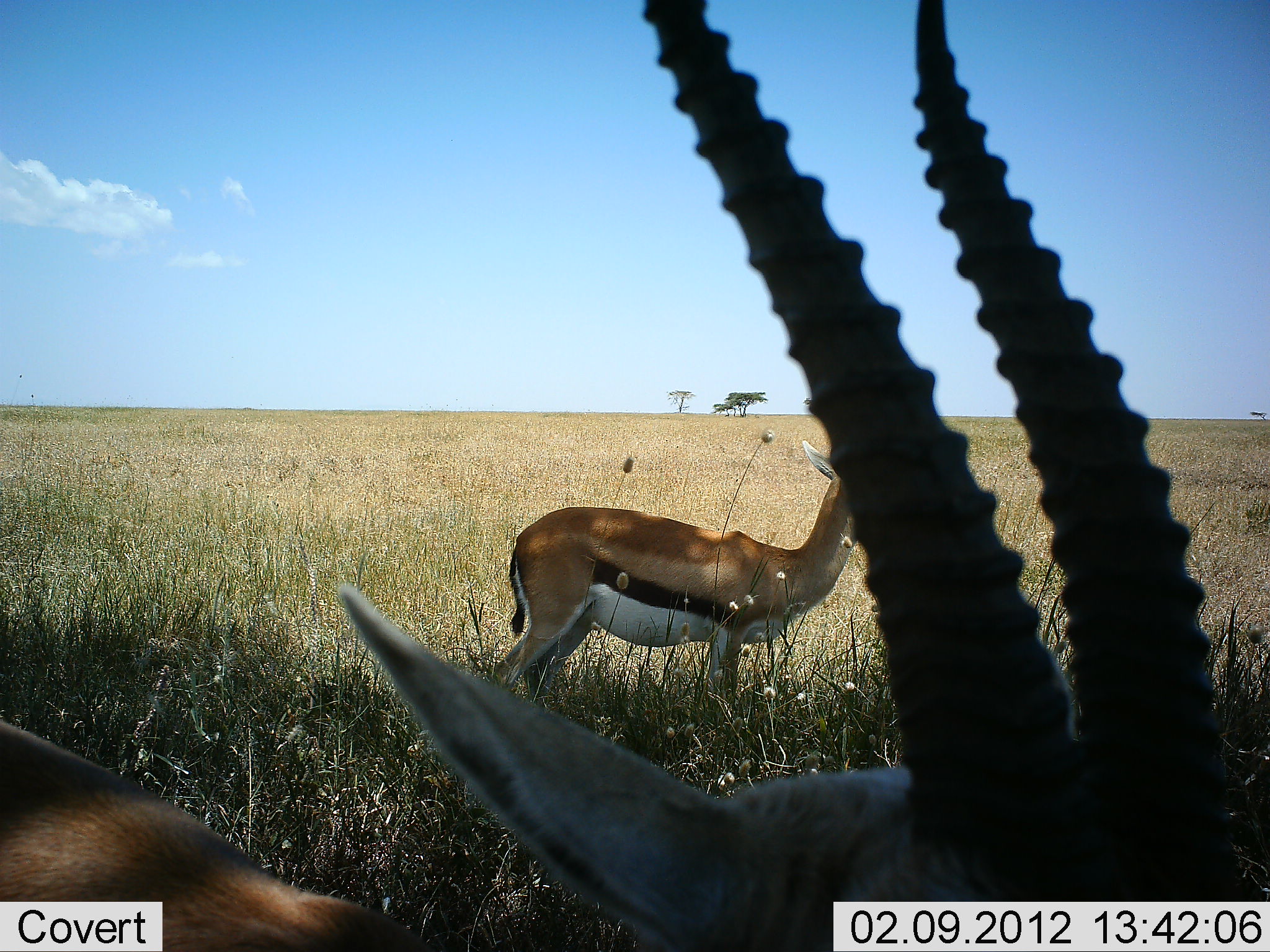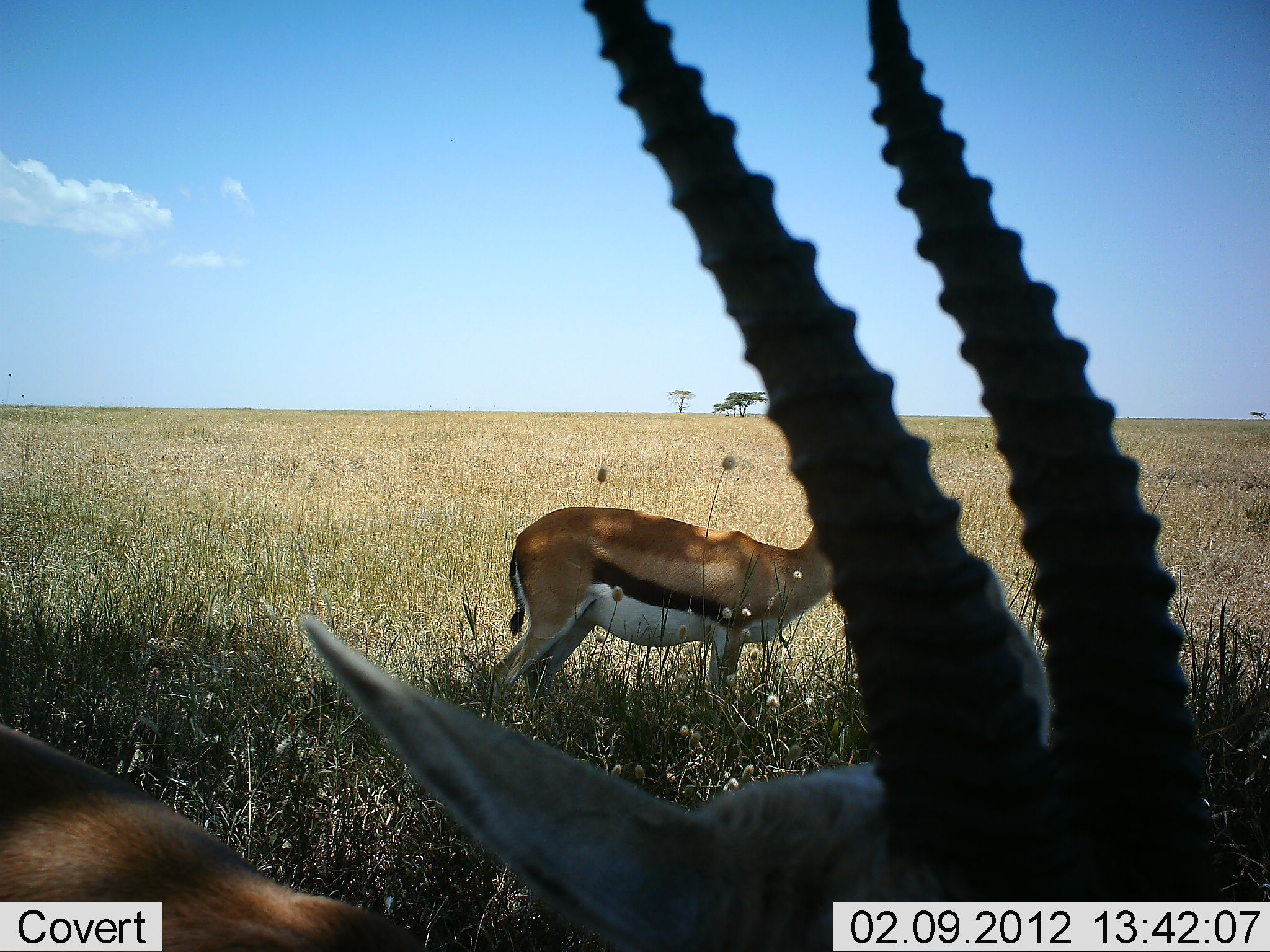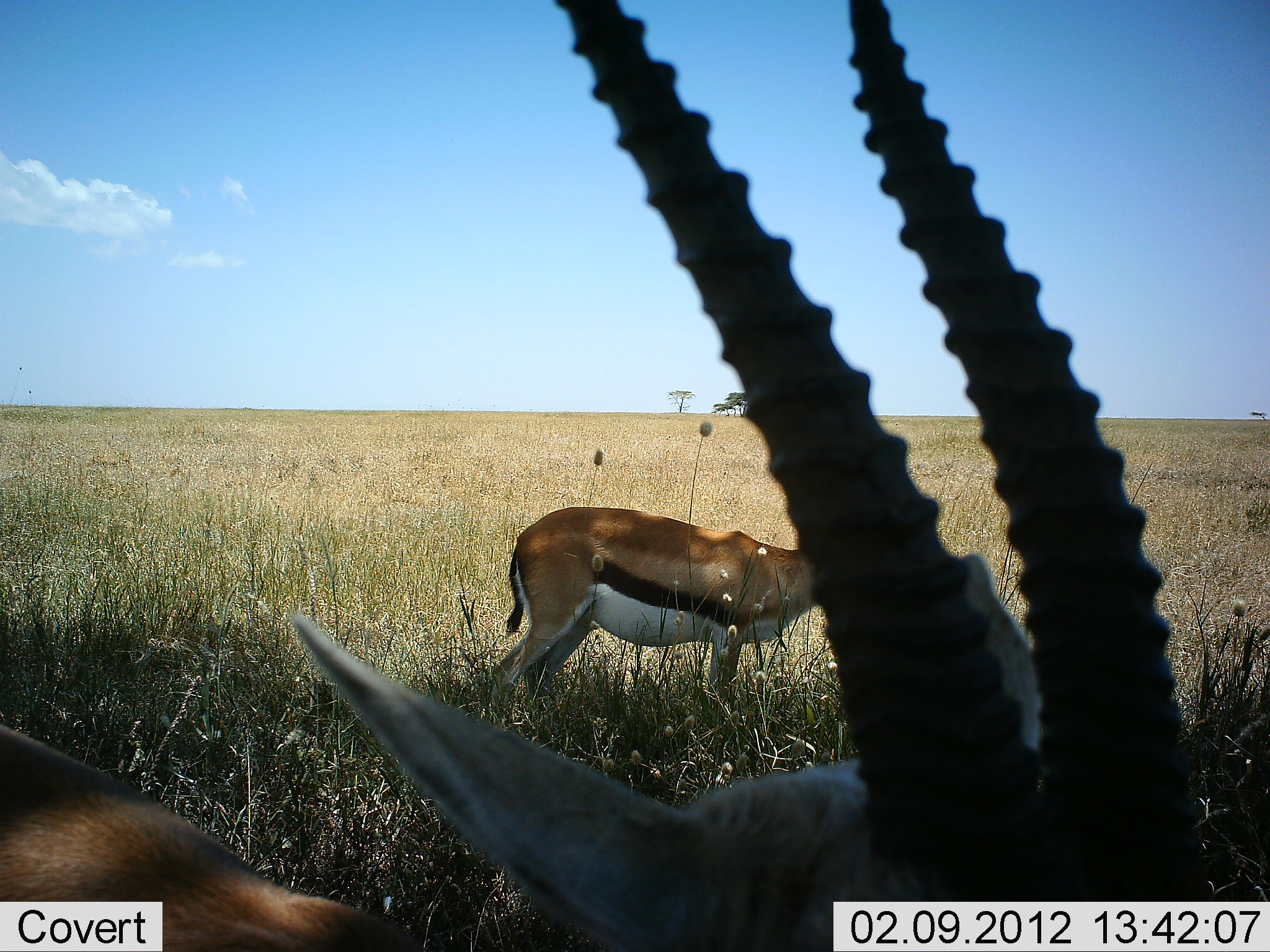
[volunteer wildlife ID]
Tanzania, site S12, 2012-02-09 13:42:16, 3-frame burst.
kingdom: Animalia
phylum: Chordata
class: Mammalia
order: Artiodactyla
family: Bovidae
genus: Eudorcas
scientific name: Eudorcas thomsonii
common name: thomson's gazelle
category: gazellethomsons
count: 2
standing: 100%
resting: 9%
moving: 0%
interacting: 0%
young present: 0%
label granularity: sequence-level